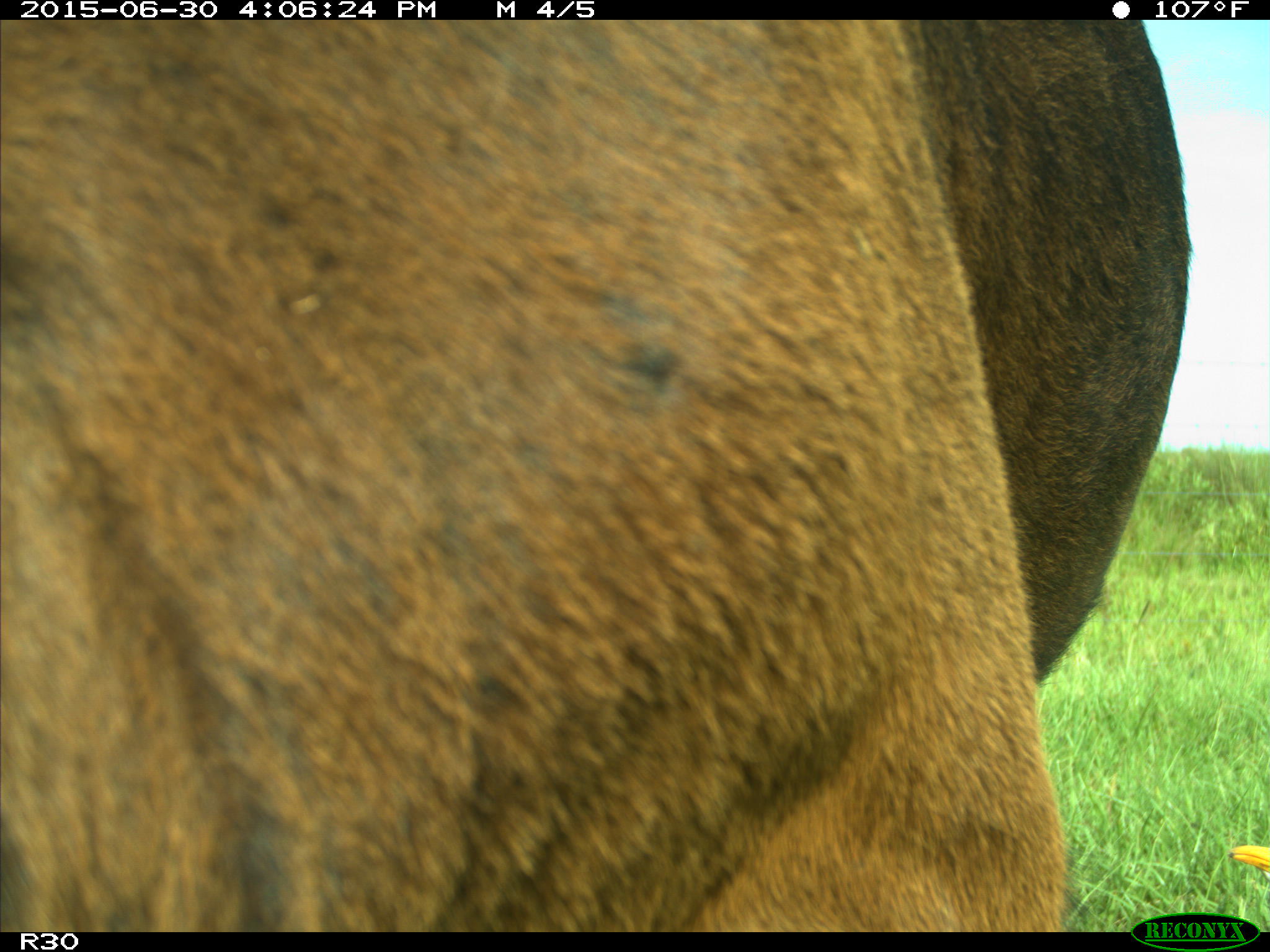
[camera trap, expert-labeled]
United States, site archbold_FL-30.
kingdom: Animalia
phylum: Chordata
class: Mammalia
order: Artiodactyla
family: Bovidae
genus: Bos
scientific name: Bos taurus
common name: domestic cow